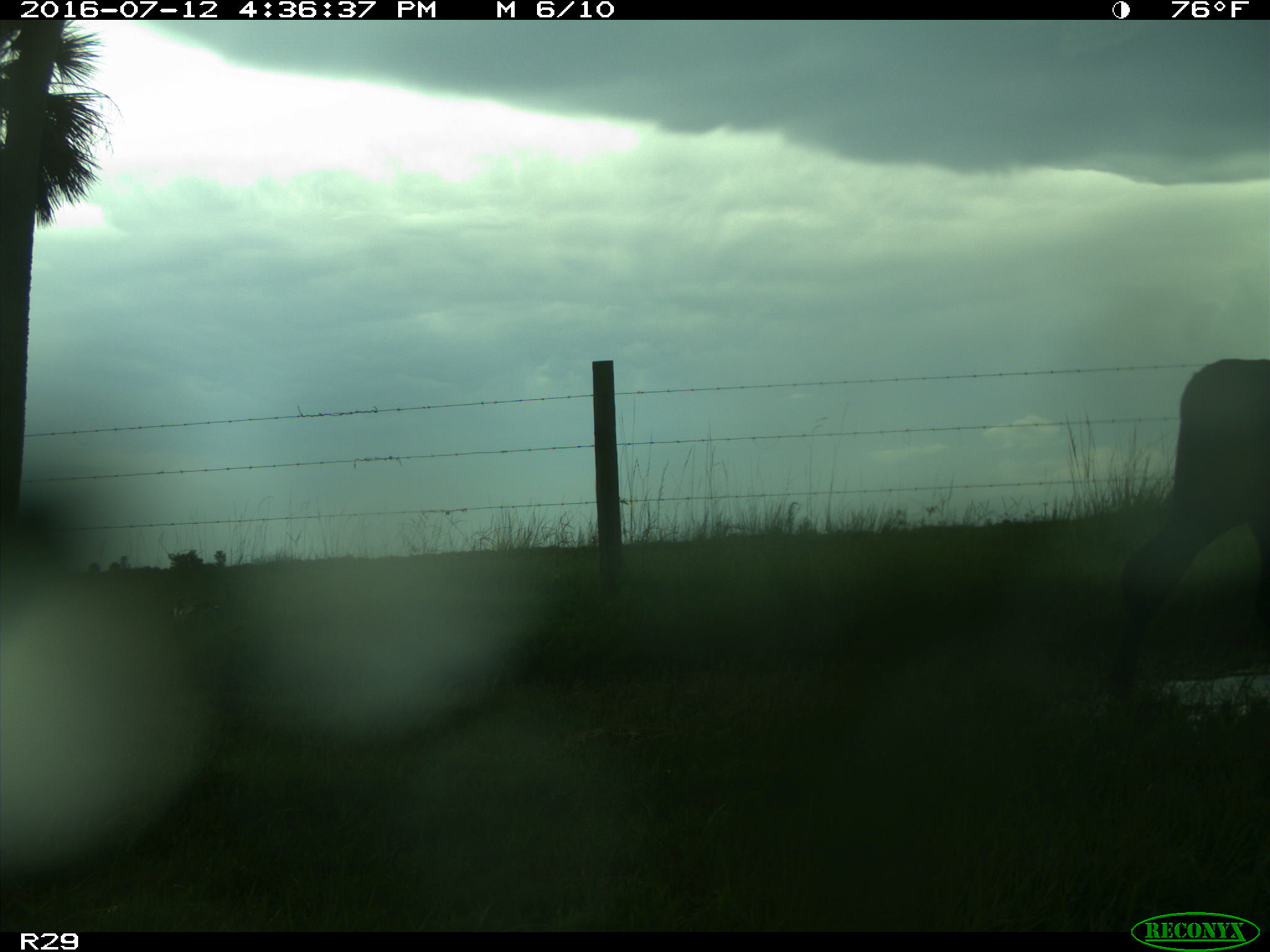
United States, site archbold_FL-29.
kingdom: Animalia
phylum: Chordata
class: Mammalia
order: Artiodactyla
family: Bovidae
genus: Bos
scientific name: Bos taurus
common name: domestic cow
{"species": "Bos taurus (domestic cow)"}